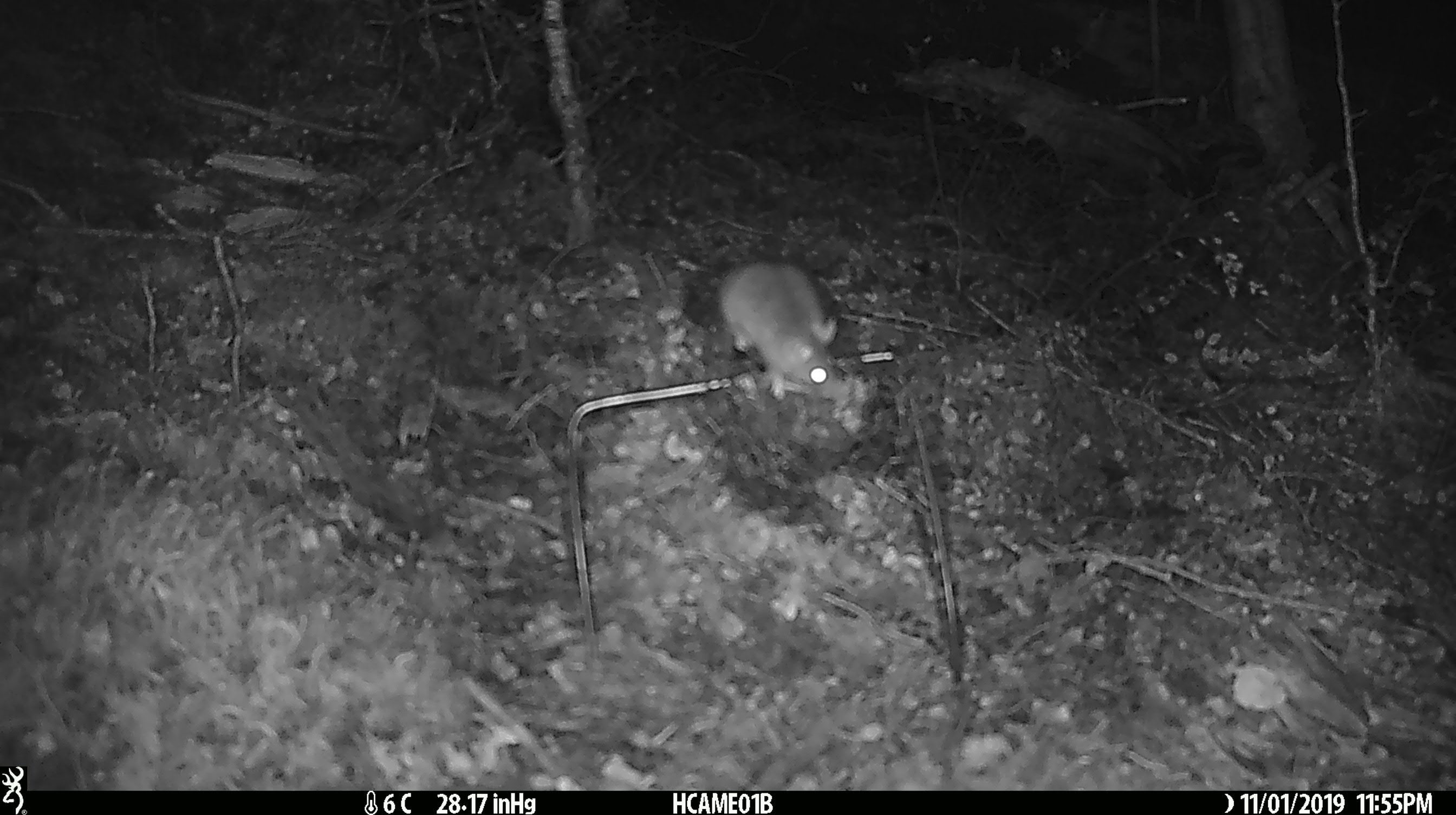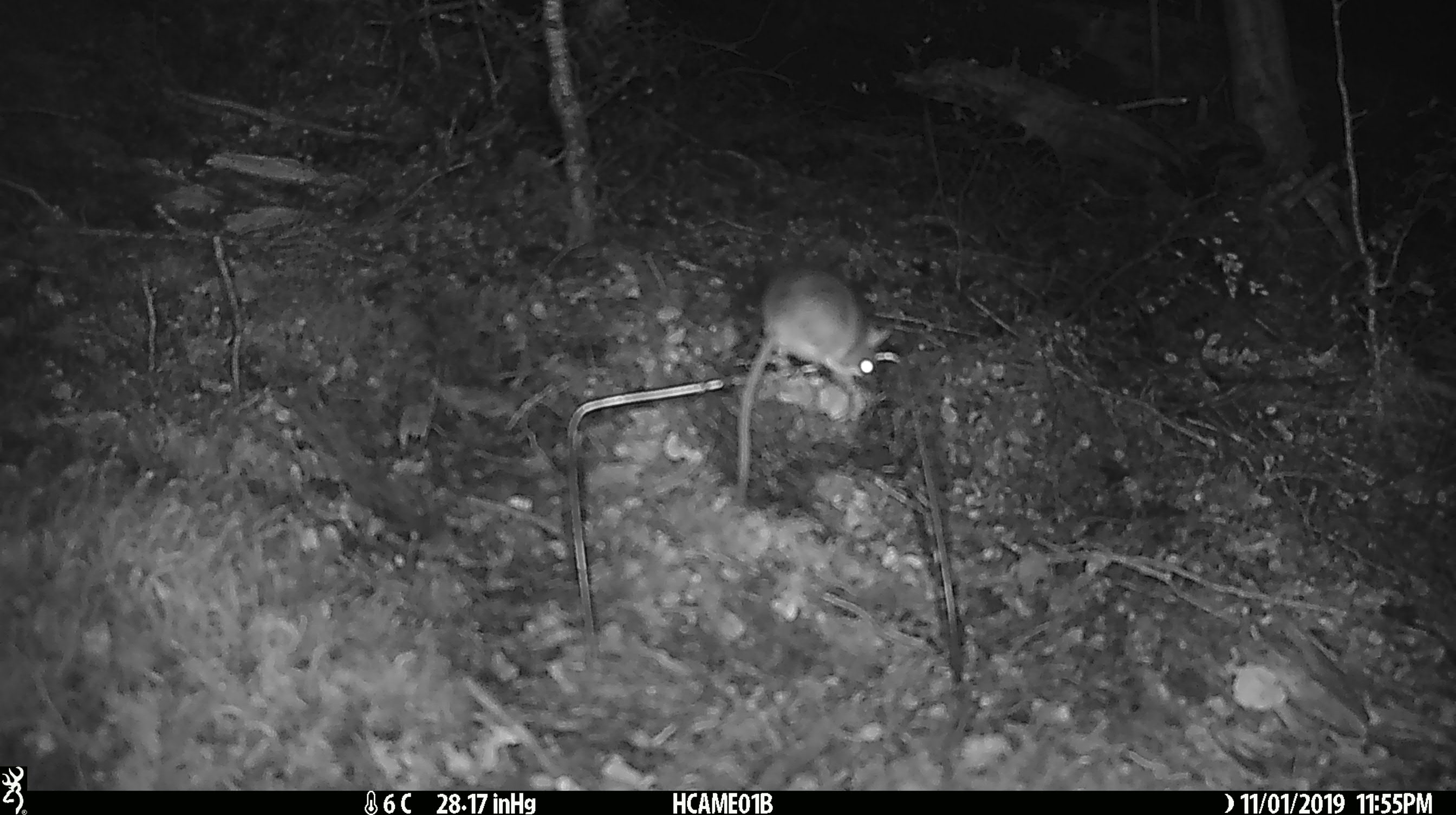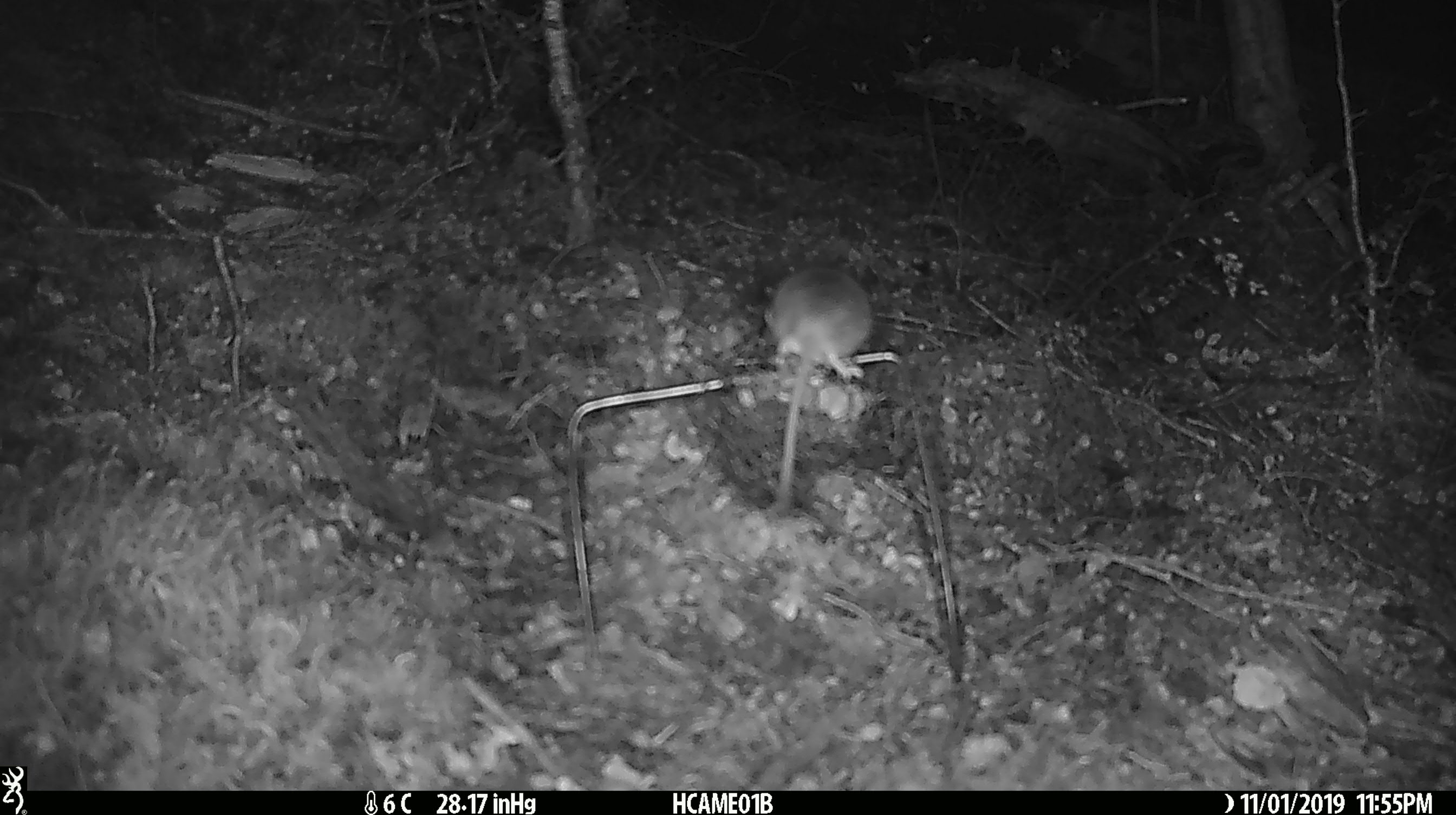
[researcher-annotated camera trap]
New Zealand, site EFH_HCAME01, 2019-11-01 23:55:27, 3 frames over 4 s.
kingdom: Animalia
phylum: Chordata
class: Mammalia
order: Rodentia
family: Muridae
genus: Mus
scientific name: Mus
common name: mouse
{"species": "mouse (Mus)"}